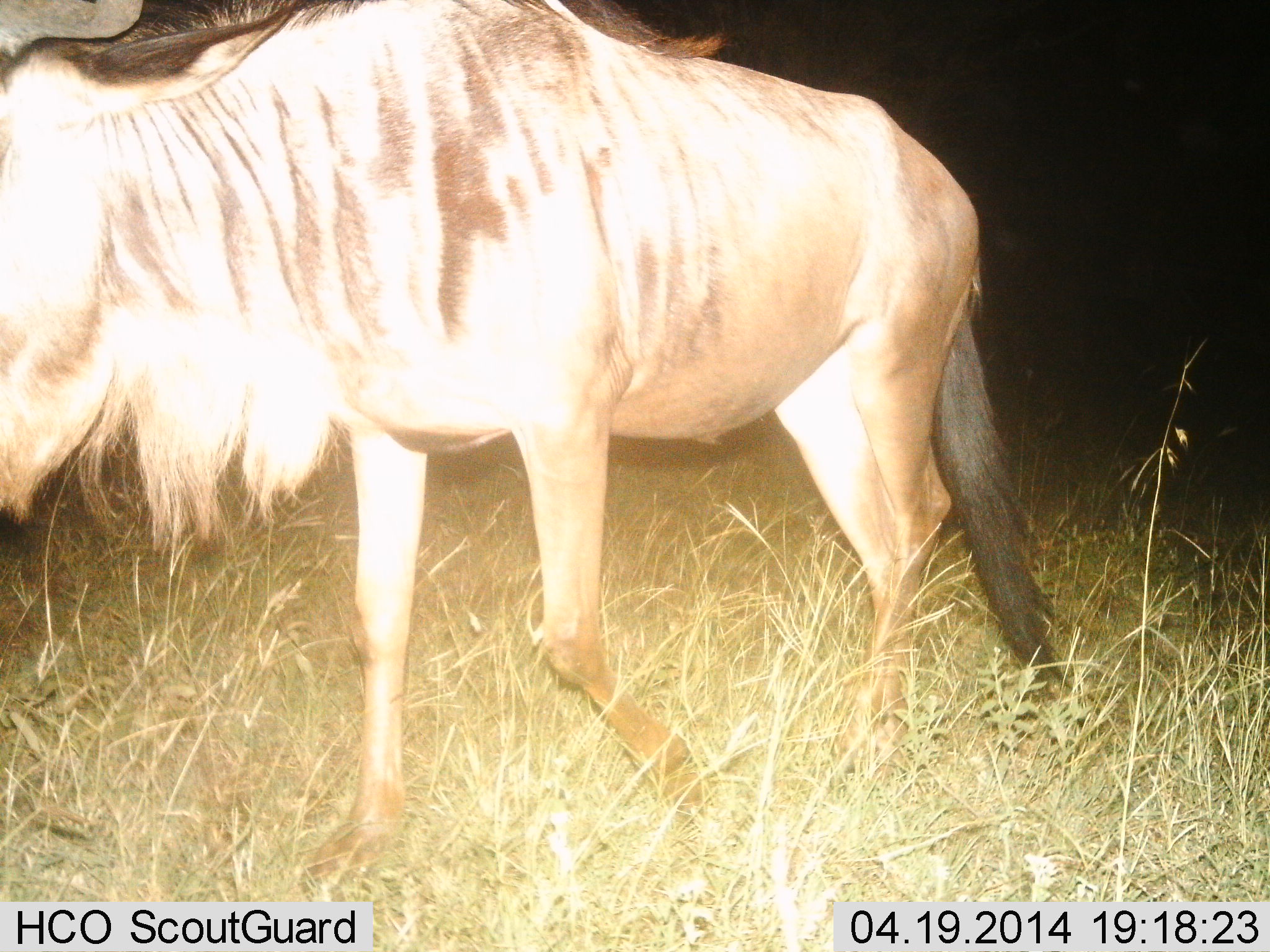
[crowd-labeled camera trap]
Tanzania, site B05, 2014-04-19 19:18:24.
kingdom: Animalia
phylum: Chordata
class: Mammalia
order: Artiodactyla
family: Bovidae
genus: Connochaetes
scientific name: Connochaetes taurinus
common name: blue wildebeest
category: wildebeest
Wildebeest (blue wildebeest) (Connochaetes taurinus), count 1. Behavior (volunteer vote fractions): standing 40%, resting 0%, moving 70%, interacting 0%. Young present (vote fraction): 0%. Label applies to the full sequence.